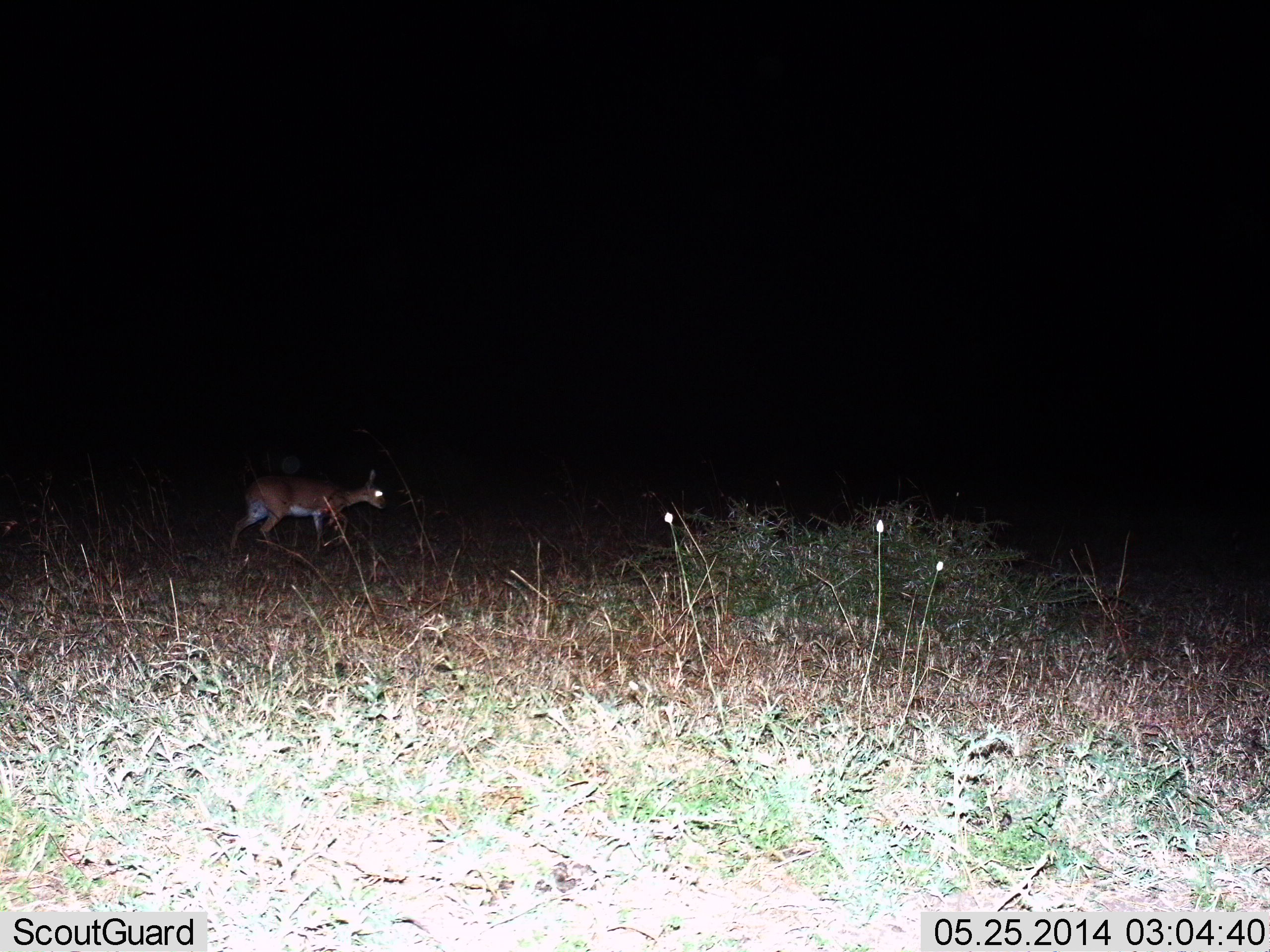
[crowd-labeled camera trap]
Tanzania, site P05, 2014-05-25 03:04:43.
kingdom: Animalia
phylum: Chordata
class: Mammalia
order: Artiodactyla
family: Bovidae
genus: Redunca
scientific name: Redunca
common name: reedbuck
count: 1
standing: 0%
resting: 0%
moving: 100%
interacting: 0%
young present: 0%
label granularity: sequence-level